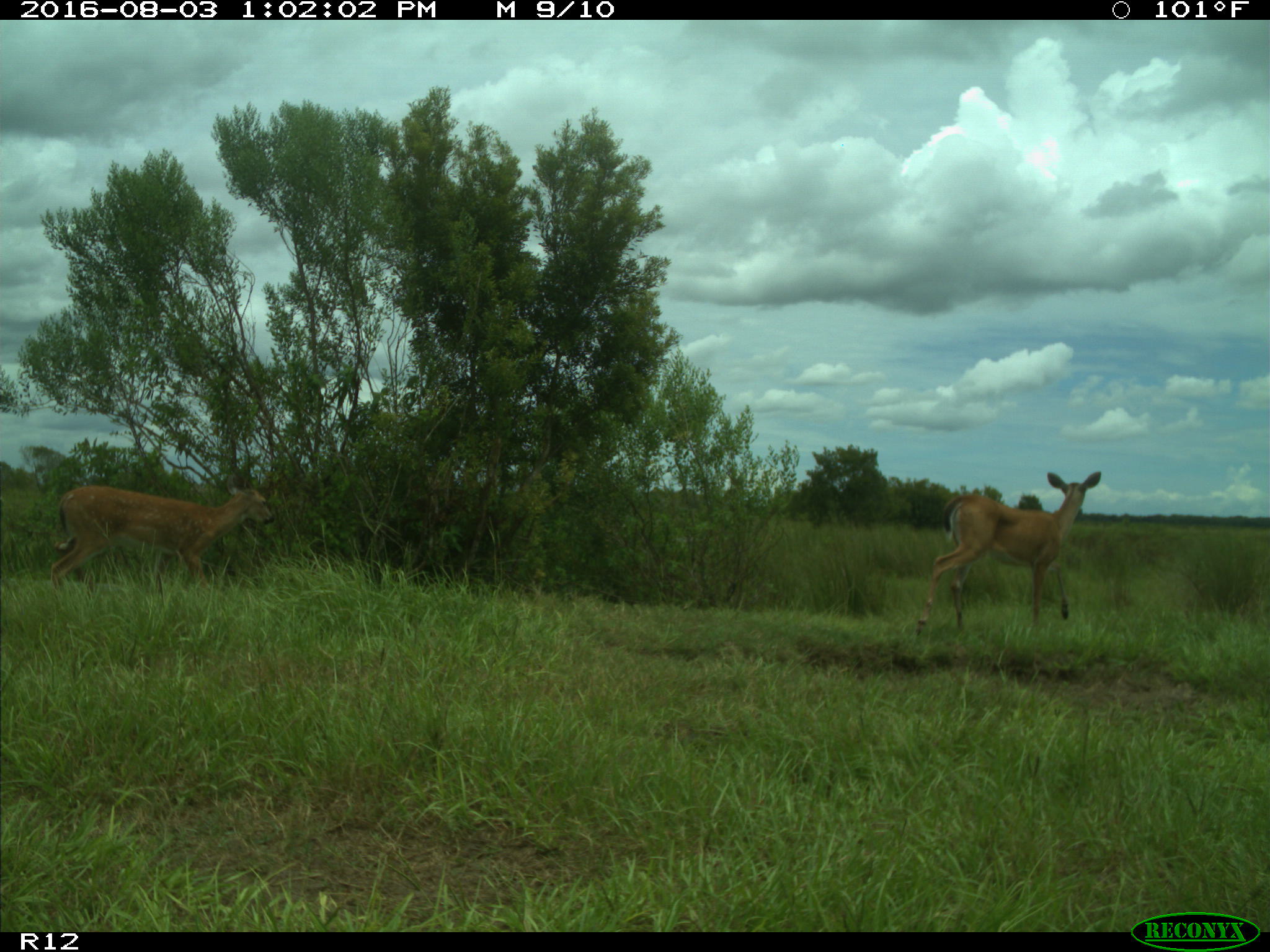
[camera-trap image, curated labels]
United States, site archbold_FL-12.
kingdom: Animalia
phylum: Chordata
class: Mammalia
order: Artiodactyla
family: Cervidae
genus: Odocoileus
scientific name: Odocoileus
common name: deer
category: unidentified deer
Unidentified deer (deer) (Odocoileus).